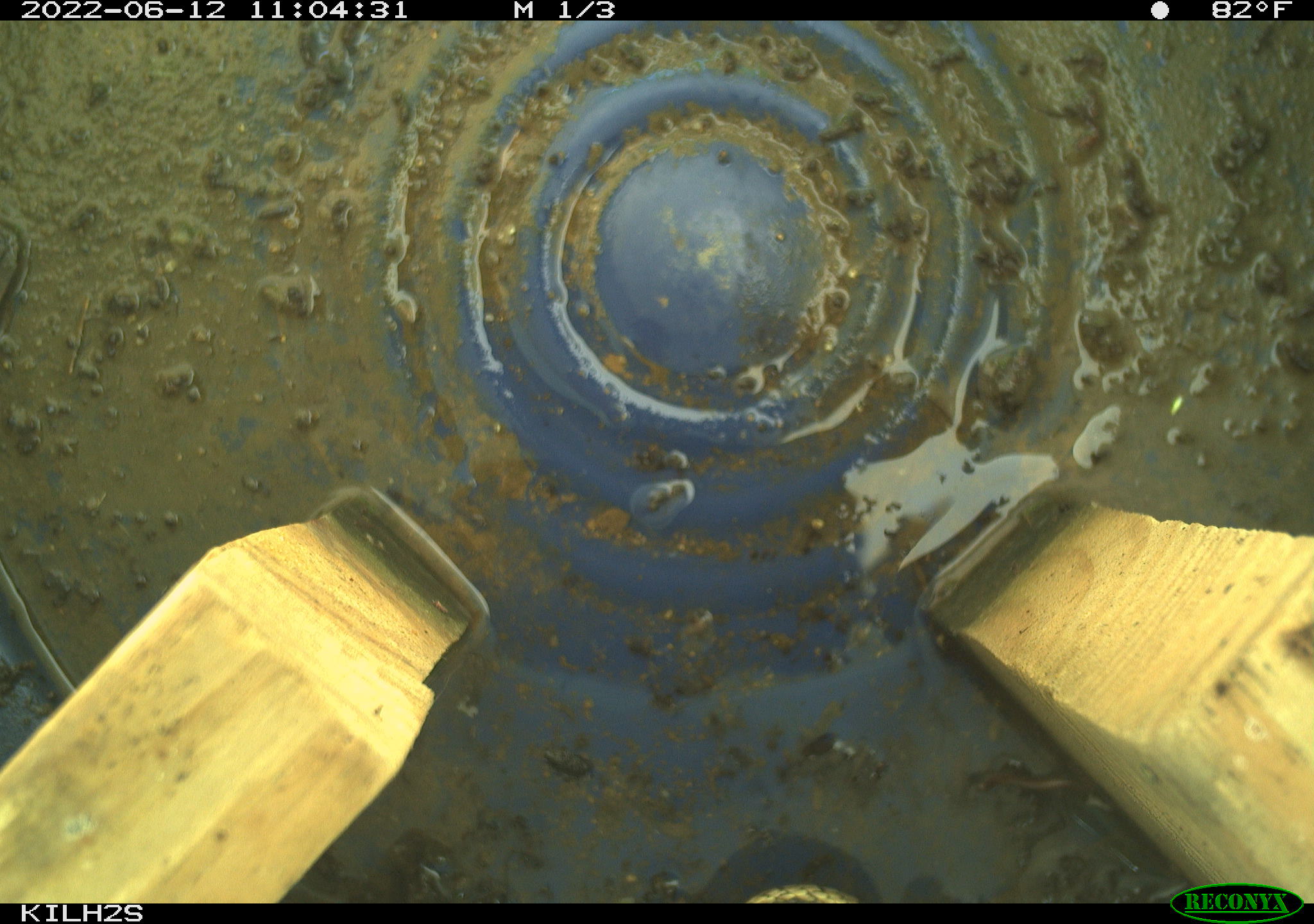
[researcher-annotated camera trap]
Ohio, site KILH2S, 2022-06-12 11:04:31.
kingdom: Animalia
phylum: Chordata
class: Reptilia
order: Squamata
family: Colubridae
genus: Thamnophis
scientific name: Thamnophis sirtalis sirtalis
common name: eastern gartersnake